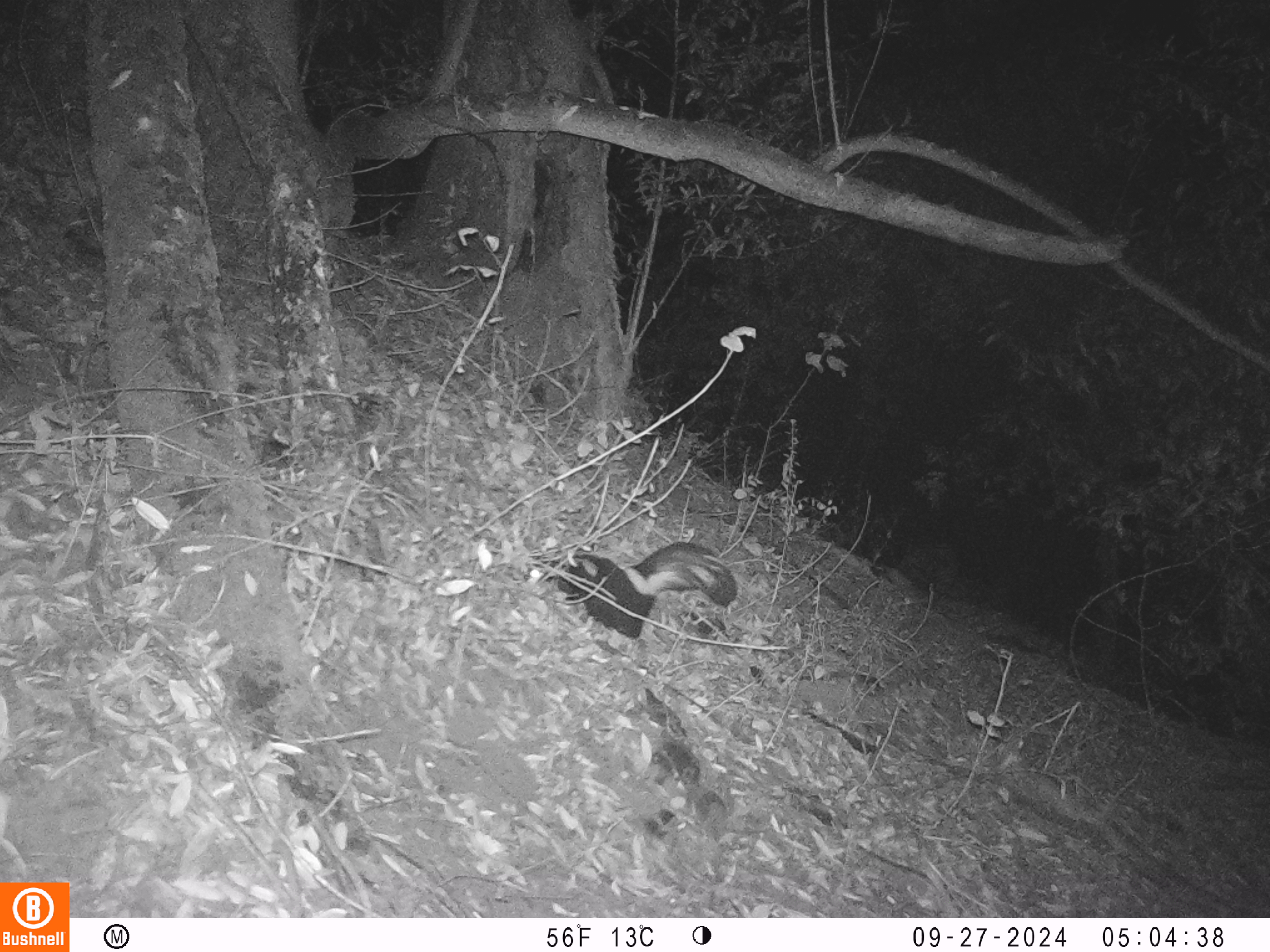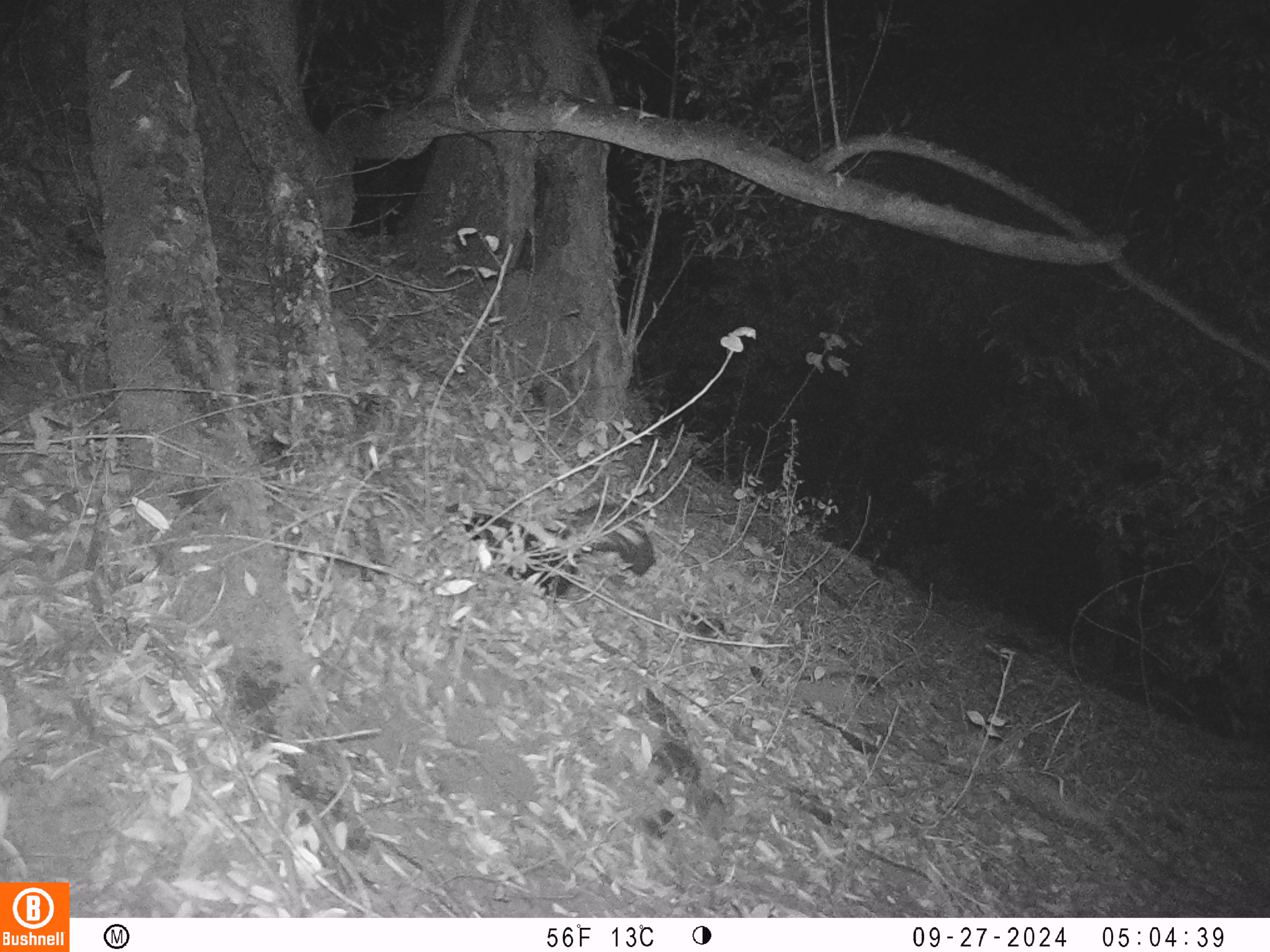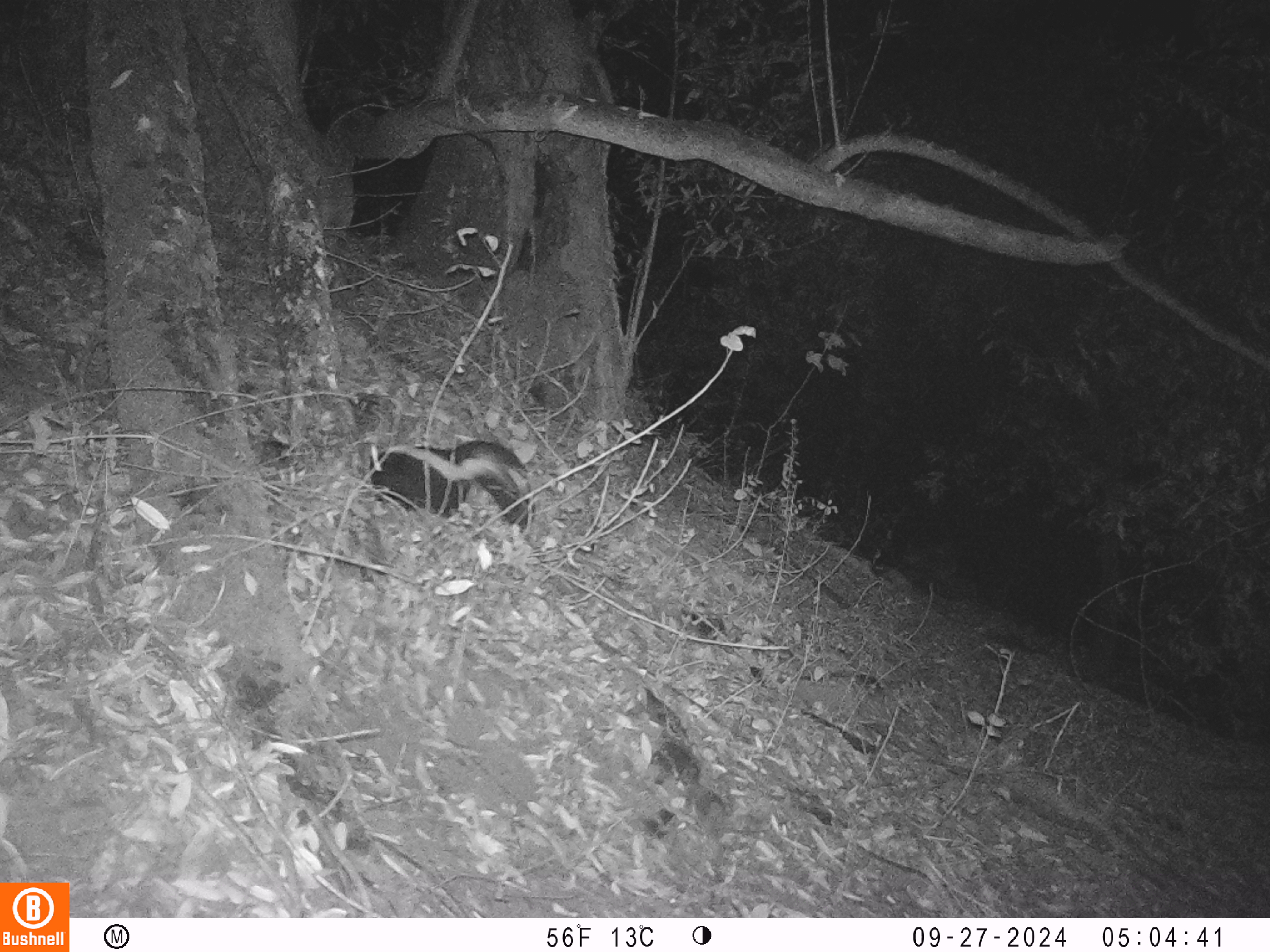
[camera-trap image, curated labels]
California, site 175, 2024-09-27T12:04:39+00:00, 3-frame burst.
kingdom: Animalia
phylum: Chordata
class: Mammalia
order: Carnivora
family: Mephitidae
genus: Mephitis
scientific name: Mephitis mephitis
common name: striped skunk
Striped skunk (Mephitis mephitis).